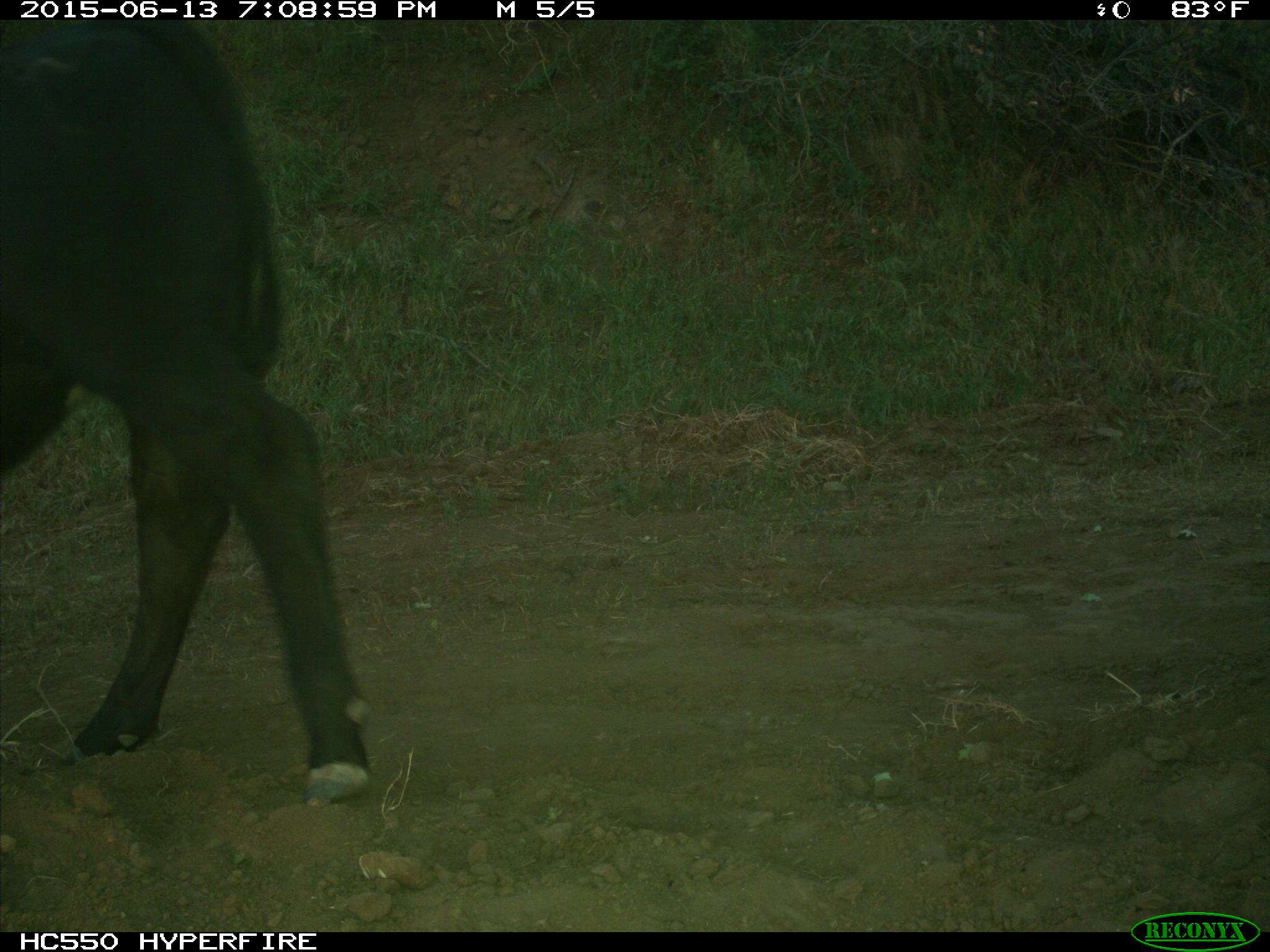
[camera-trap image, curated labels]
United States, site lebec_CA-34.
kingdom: Animalia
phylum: Chordata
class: Mammalia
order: Artiodactyla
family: Bovidae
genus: Bos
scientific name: Bos taurus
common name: domestic cow